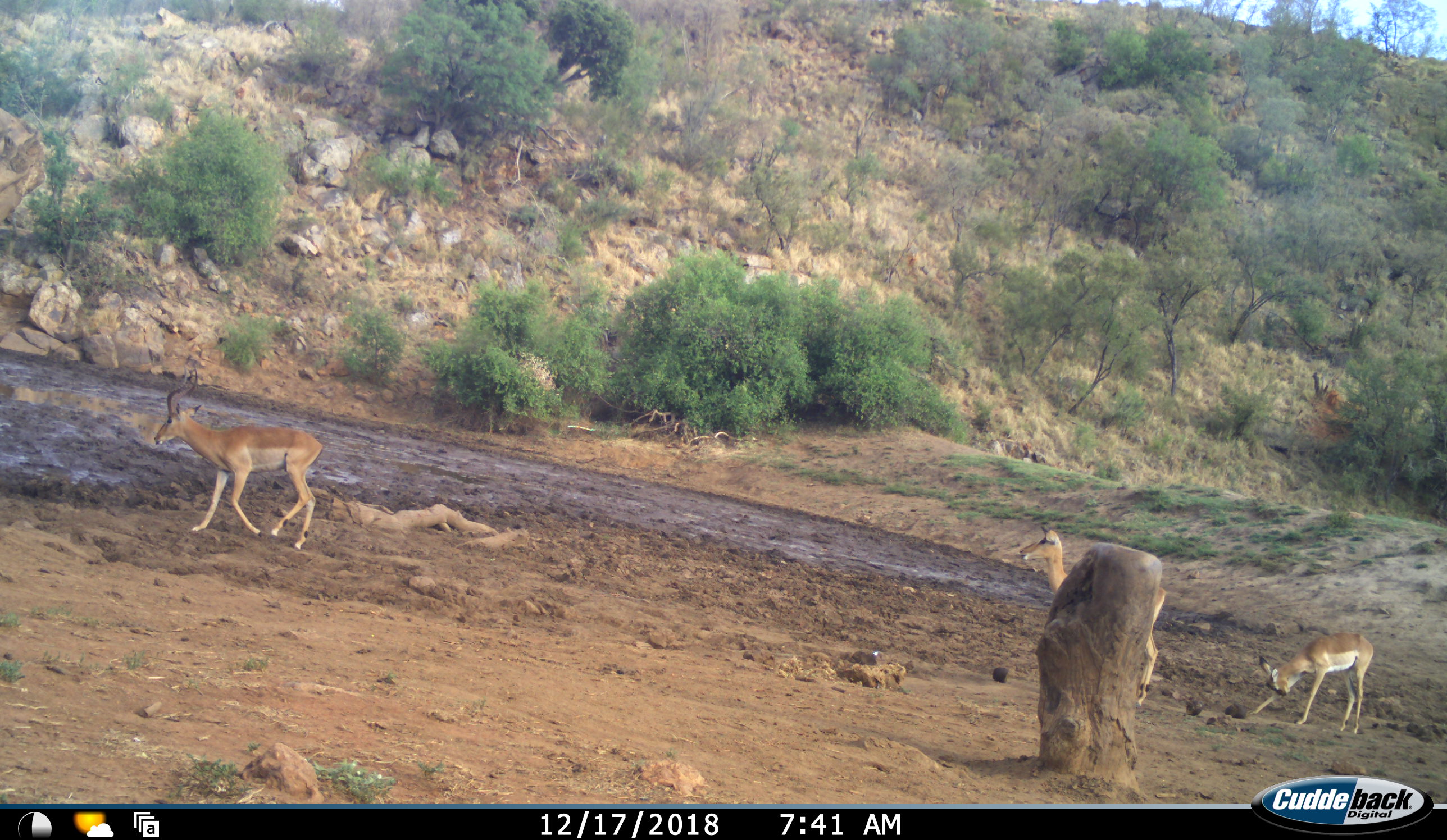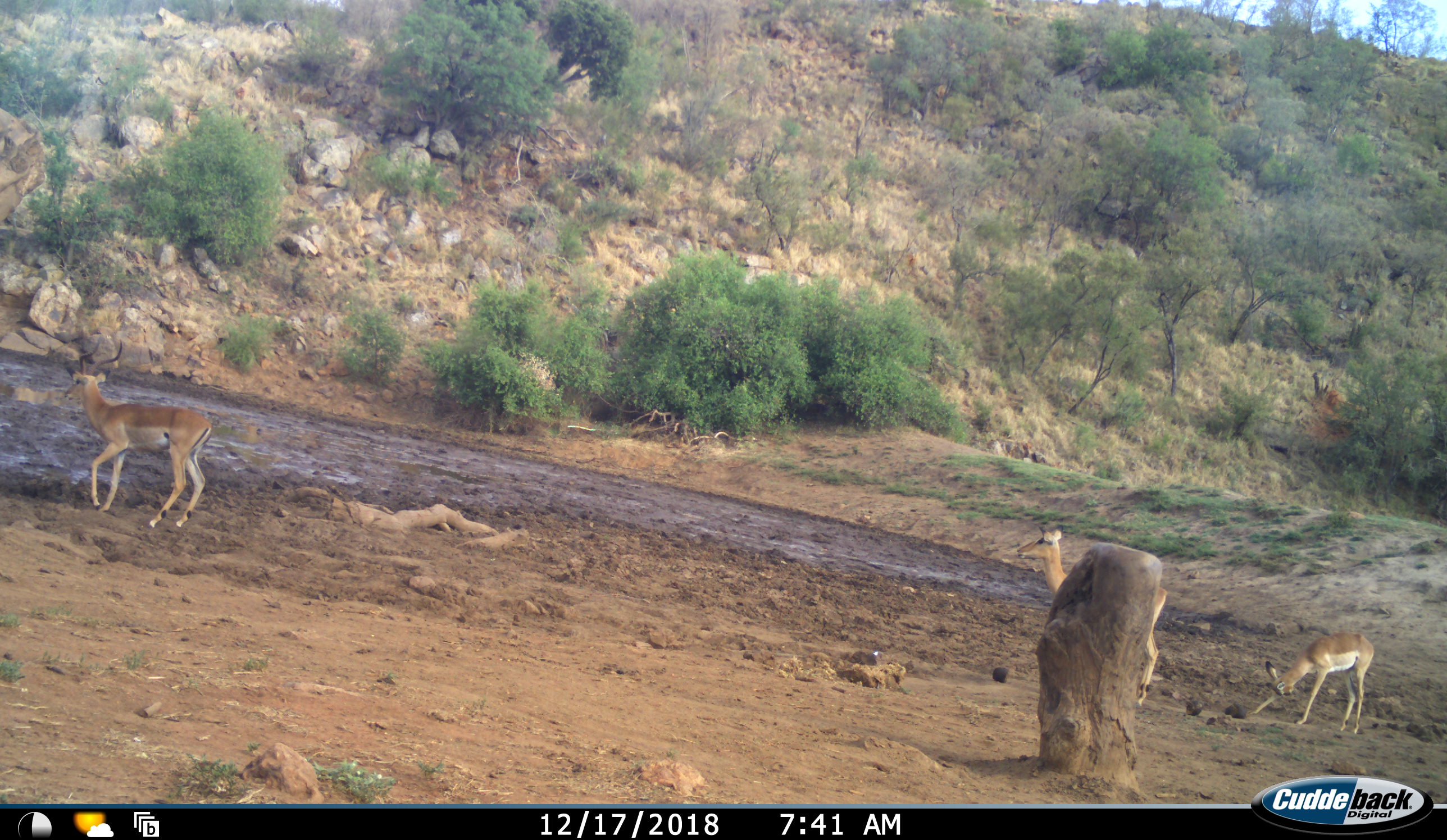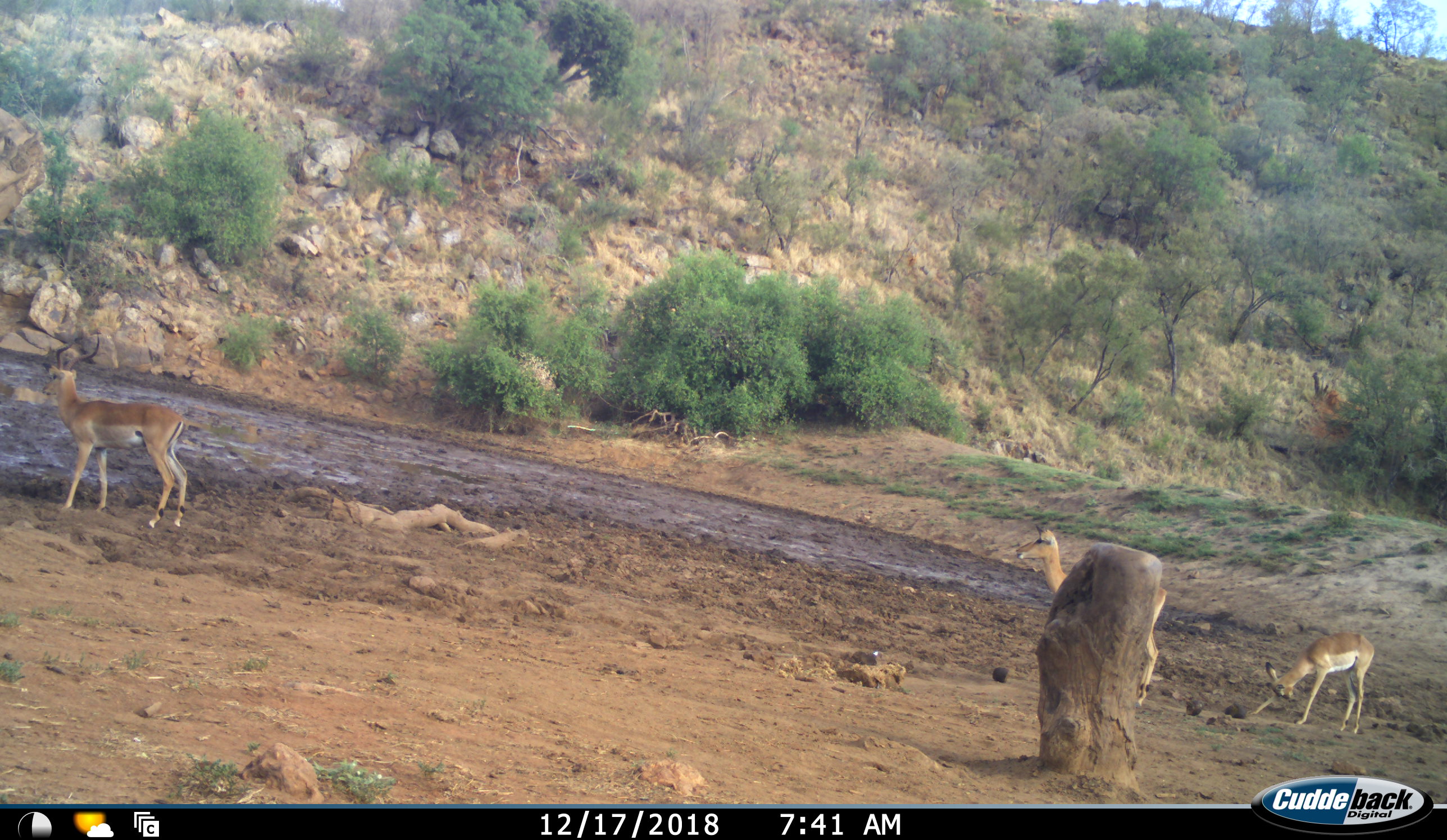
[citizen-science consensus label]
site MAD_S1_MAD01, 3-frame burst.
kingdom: Animalia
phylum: Chordata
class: Mammalia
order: Artiodactyla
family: Bovidae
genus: Aepyceros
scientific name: Aepyceros melampus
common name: impala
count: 3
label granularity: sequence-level